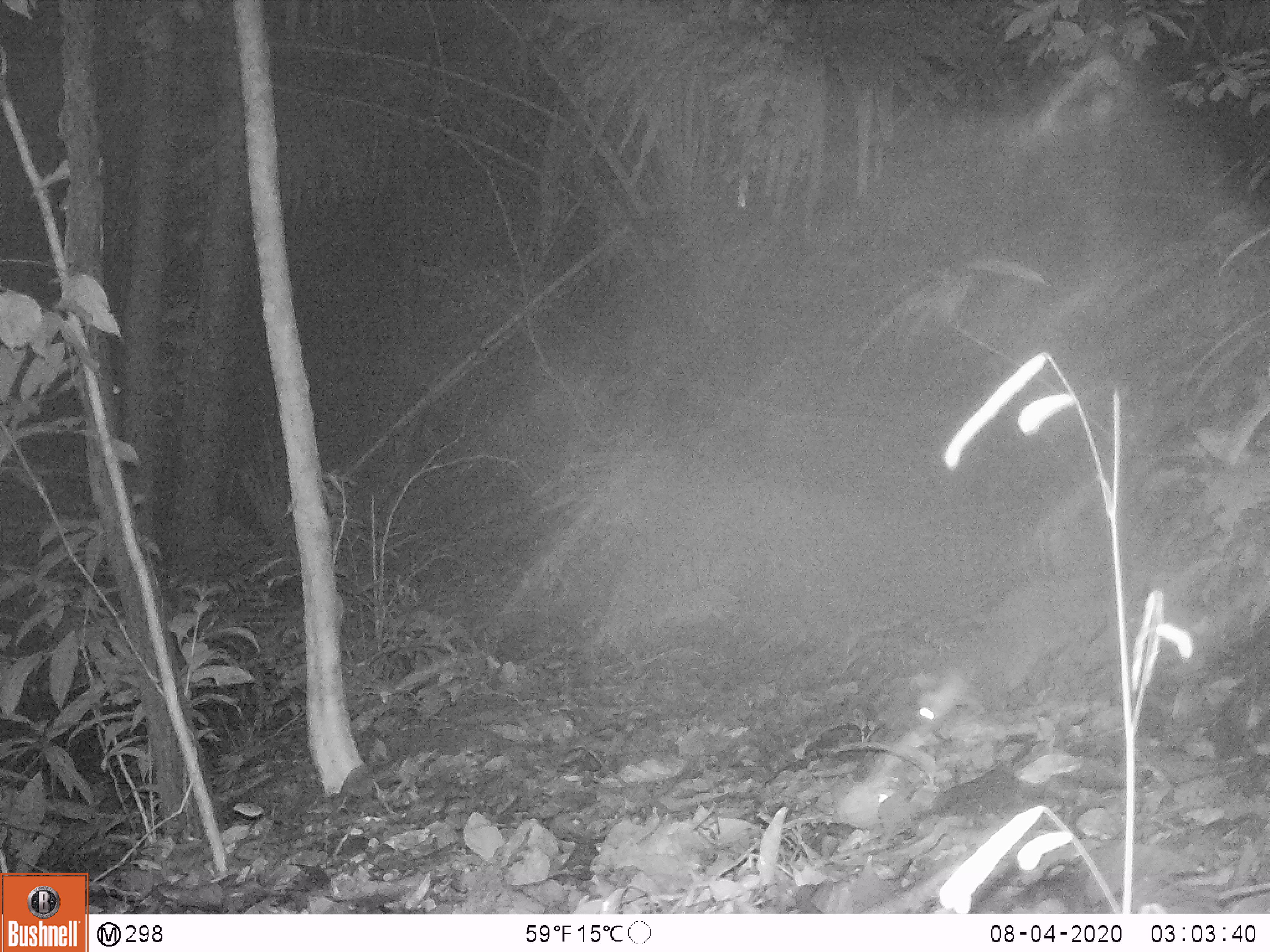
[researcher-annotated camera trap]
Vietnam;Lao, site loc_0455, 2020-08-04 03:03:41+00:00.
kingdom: Animalia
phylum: Chordata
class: Mammalia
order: Carnivora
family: Mustelidae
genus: Melogale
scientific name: Melogale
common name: ferret badger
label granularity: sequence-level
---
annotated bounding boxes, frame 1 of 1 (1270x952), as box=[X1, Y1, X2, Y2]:
ferret badger: box=[909, 570, 1107, 748]